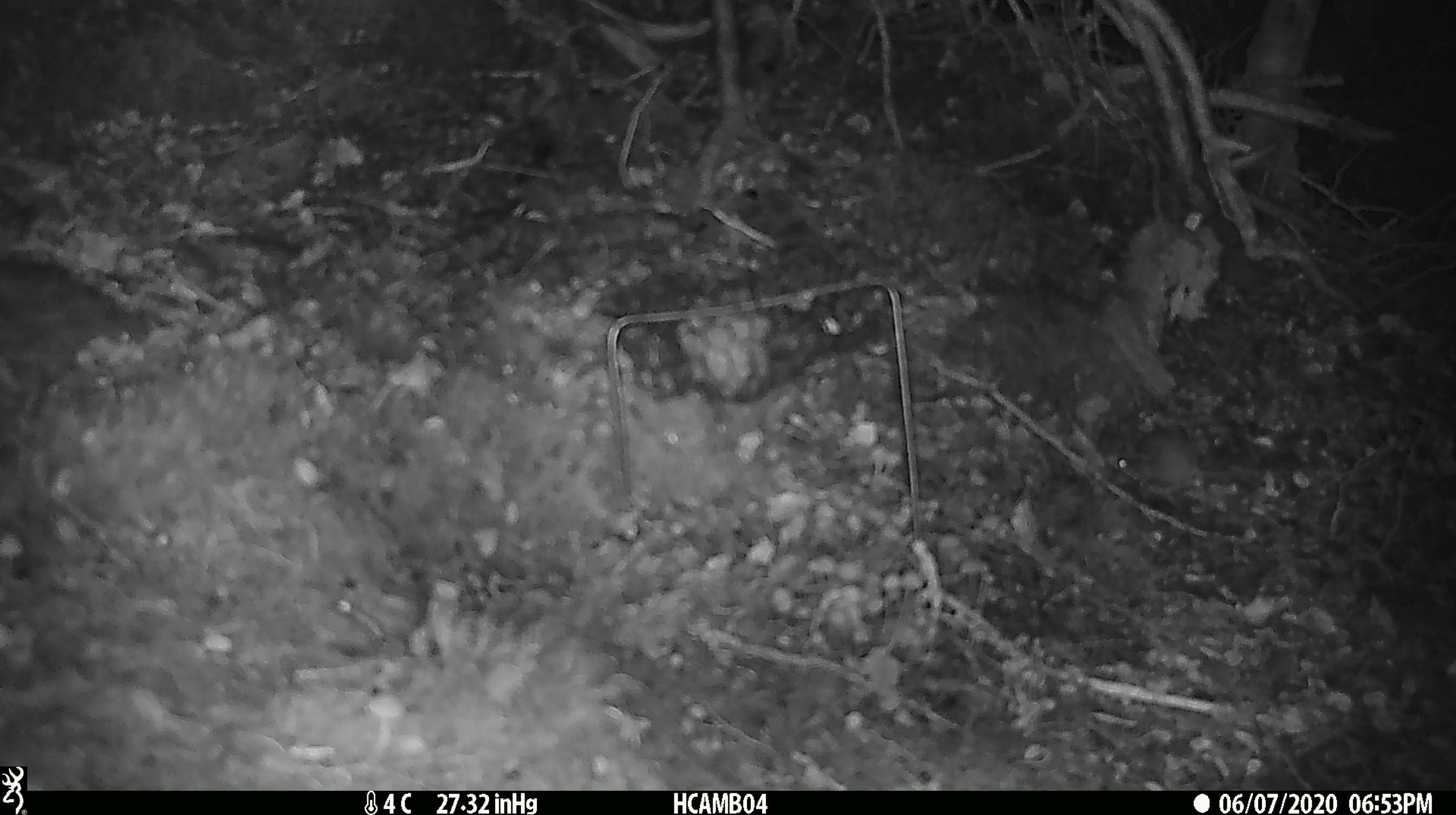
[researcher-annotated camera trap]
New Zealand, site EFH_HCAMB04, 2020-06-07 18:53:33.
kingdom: Animalia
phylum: Chordata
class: Mammalia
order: Rodentia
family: Muridae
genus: Mus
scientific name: Mus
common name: mouse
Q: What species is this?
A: Mouse (Mus).